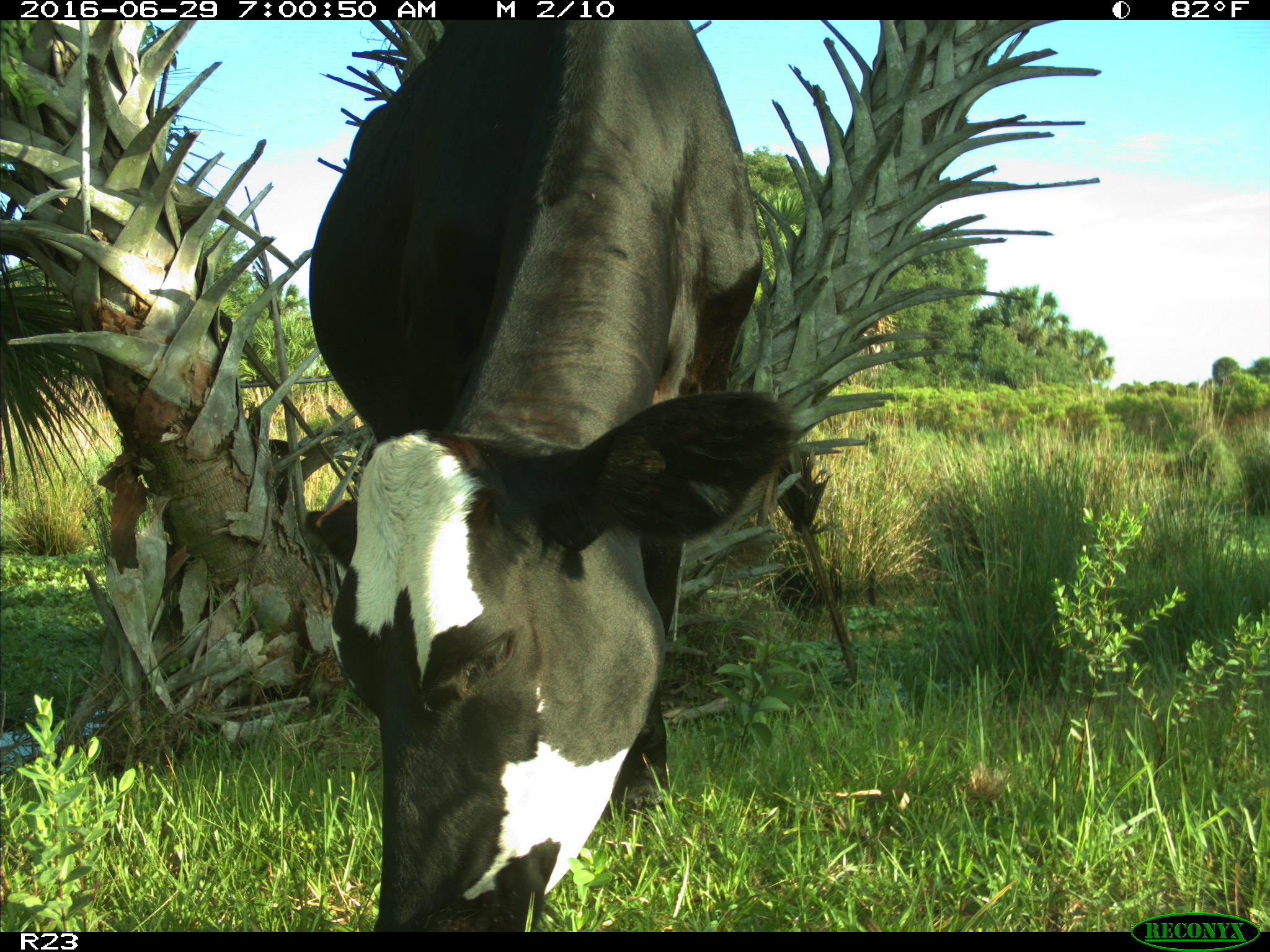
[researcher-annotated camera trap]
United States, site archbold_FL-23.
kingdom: Animalia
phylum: Chordata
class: Mammalia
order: Artiodactyla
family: Bovidae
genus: Bos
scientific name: Bos taurus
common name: domestic cow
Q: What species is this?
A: Bos taurus (domestic cow).